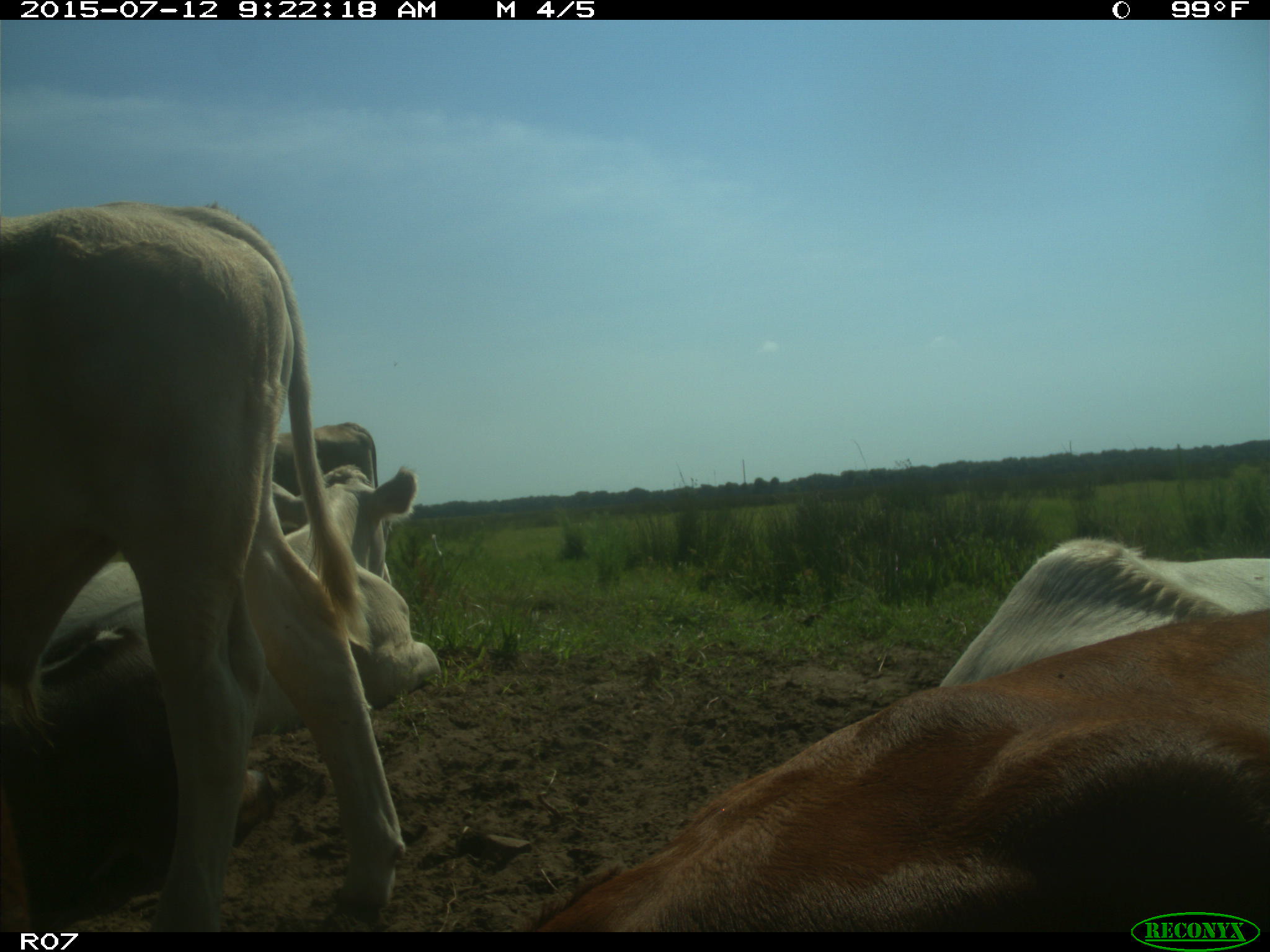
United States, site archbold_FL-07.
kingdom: Animalia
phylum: Chordata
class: Mammalia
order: Artiodactyla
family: Bovidae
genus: Bos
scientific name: Bos taurus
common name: domestic cow